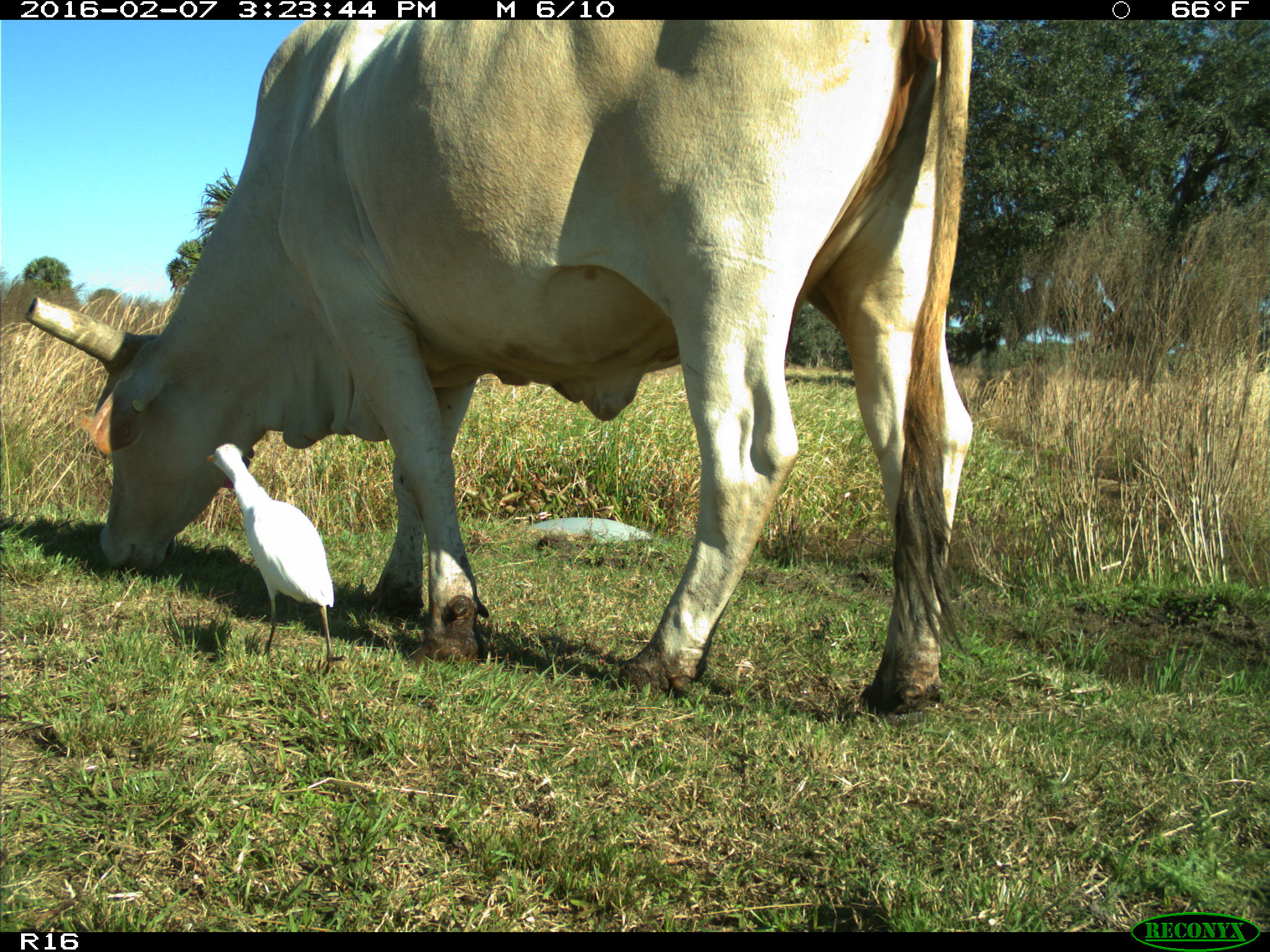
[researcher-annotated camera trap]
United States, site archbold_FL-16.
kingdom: Animalia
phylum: Chordata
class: Mammalia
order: Artiodactyla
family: Bovidae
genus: Bos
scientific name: Bos taurus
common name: domestic cow